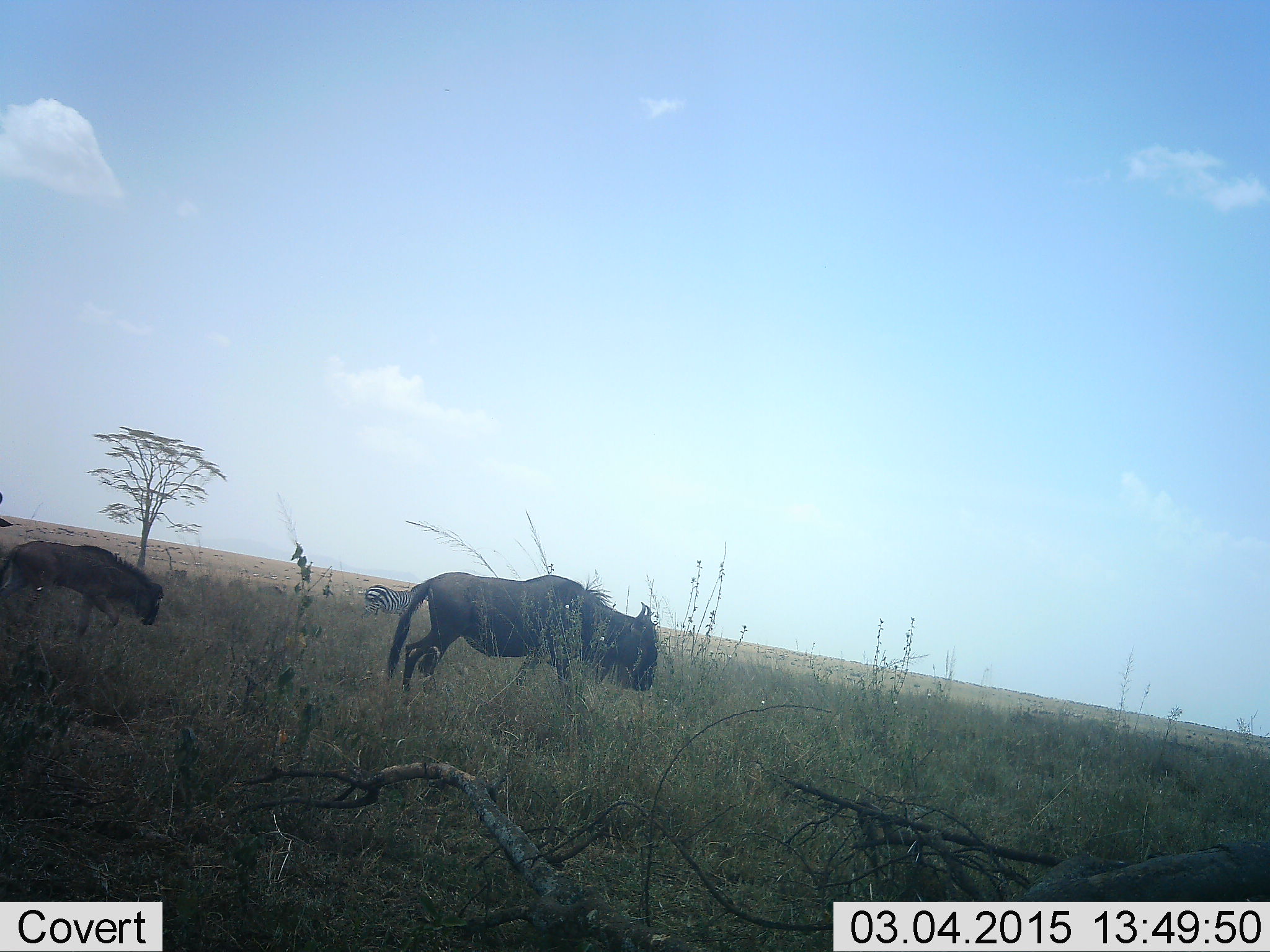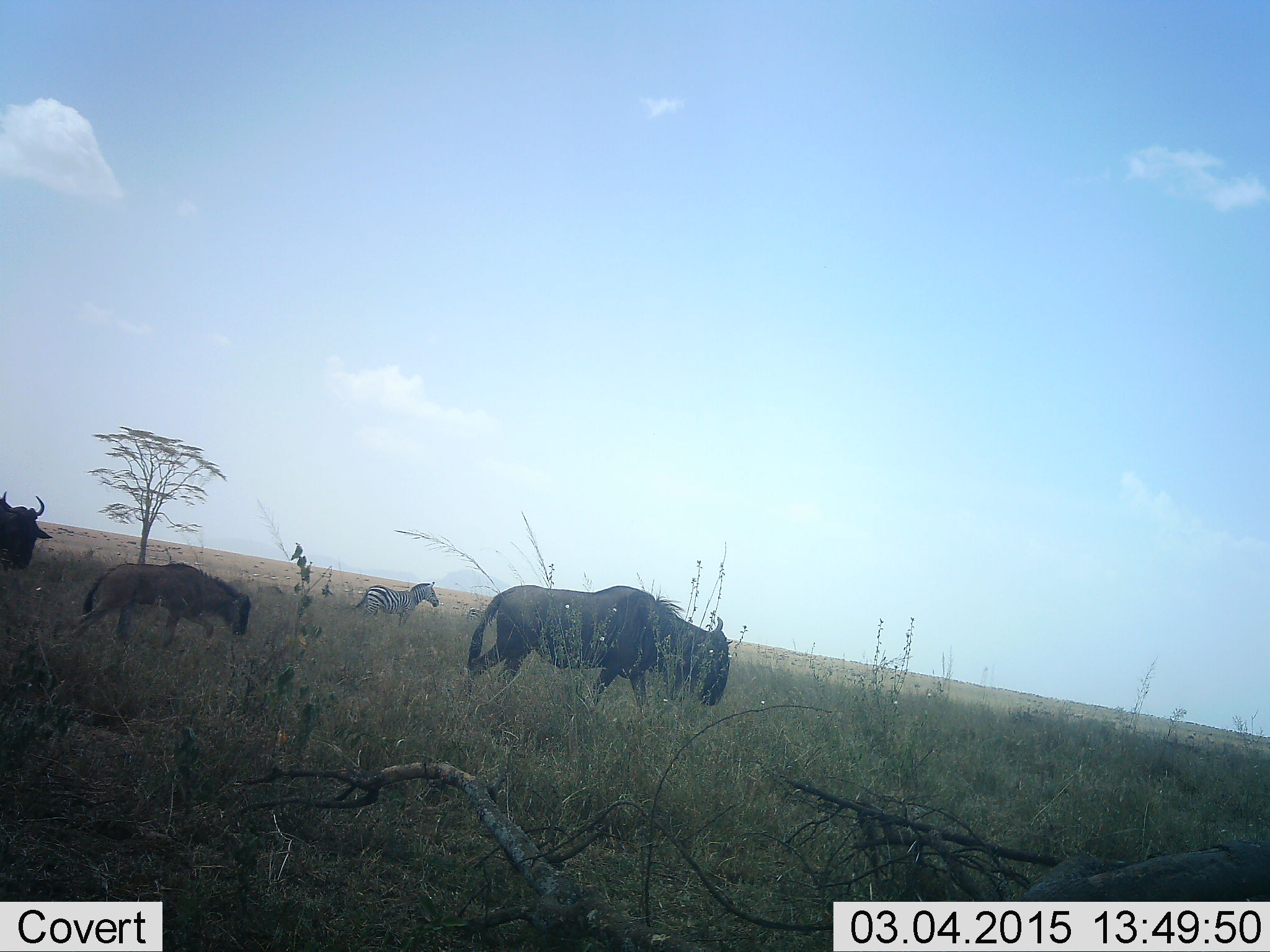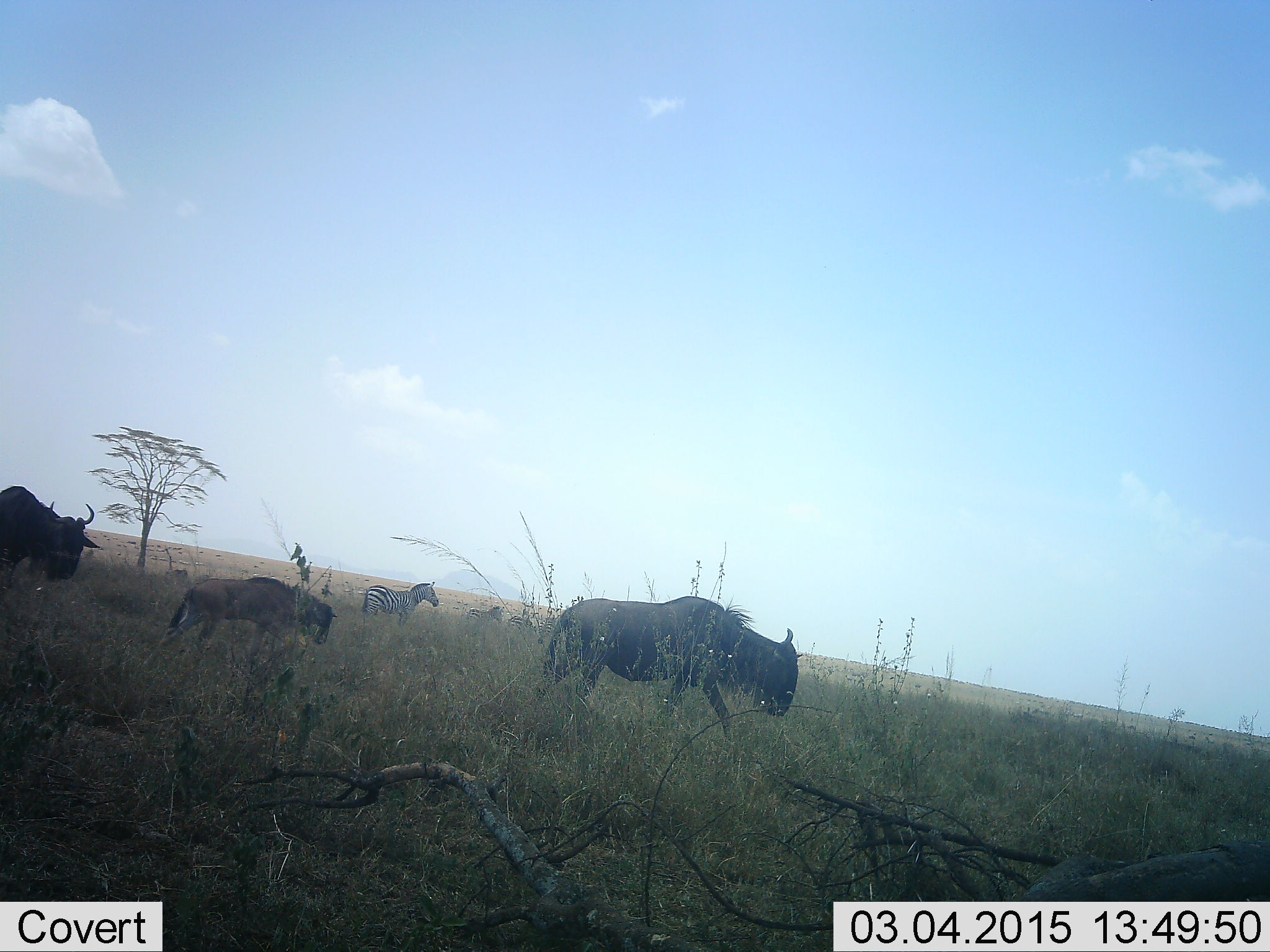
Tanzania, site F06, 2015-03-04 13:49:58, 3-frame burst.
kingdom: Animalia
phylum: Chordata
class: Mammalia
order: Artiodactyla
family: Bovidae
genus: Connochaetes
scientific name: Connochaetes taurinus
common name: blue wildebeest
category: wildebeest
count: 3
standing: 8%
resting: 0%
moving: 100%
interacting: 0%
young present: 58%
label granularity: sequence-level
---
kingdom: Animalia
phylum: Chordata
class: Mammalia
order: Perissodactyla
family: Equidae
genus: Equus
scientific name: Equus quagga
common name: plains zebra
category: zebra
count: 1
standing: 82%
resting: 0%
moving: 18%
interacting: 0%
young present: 0%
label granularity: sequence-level